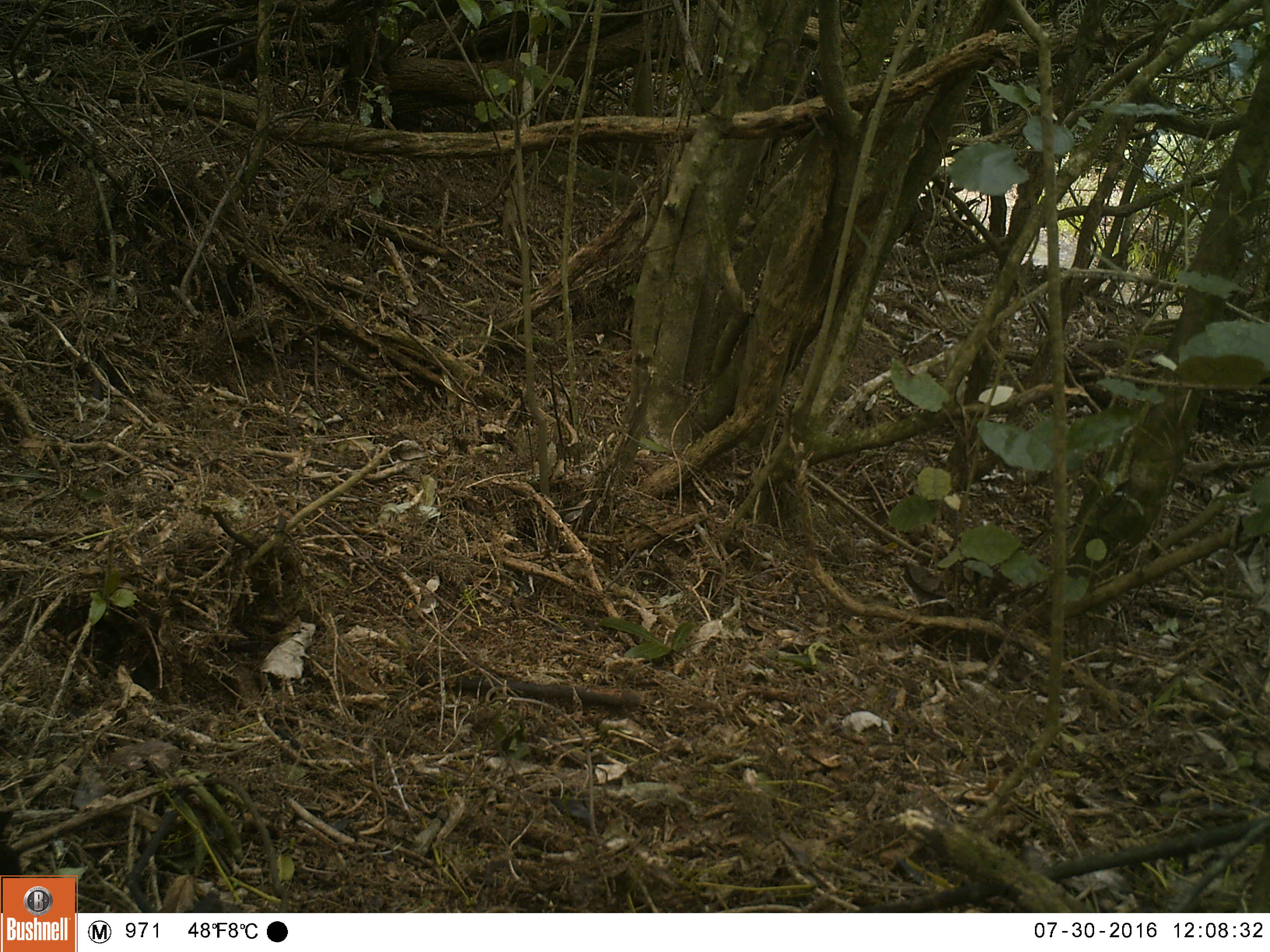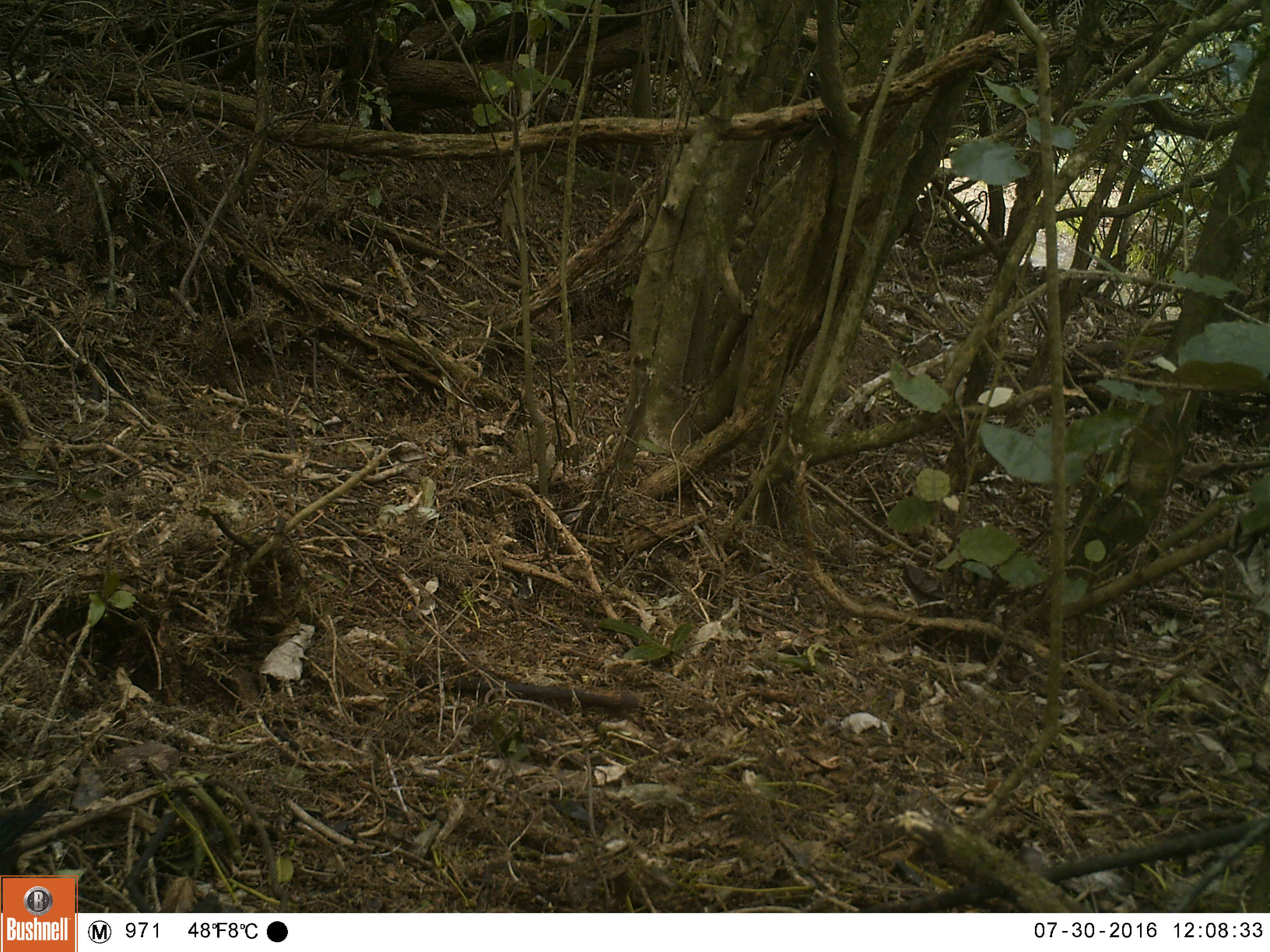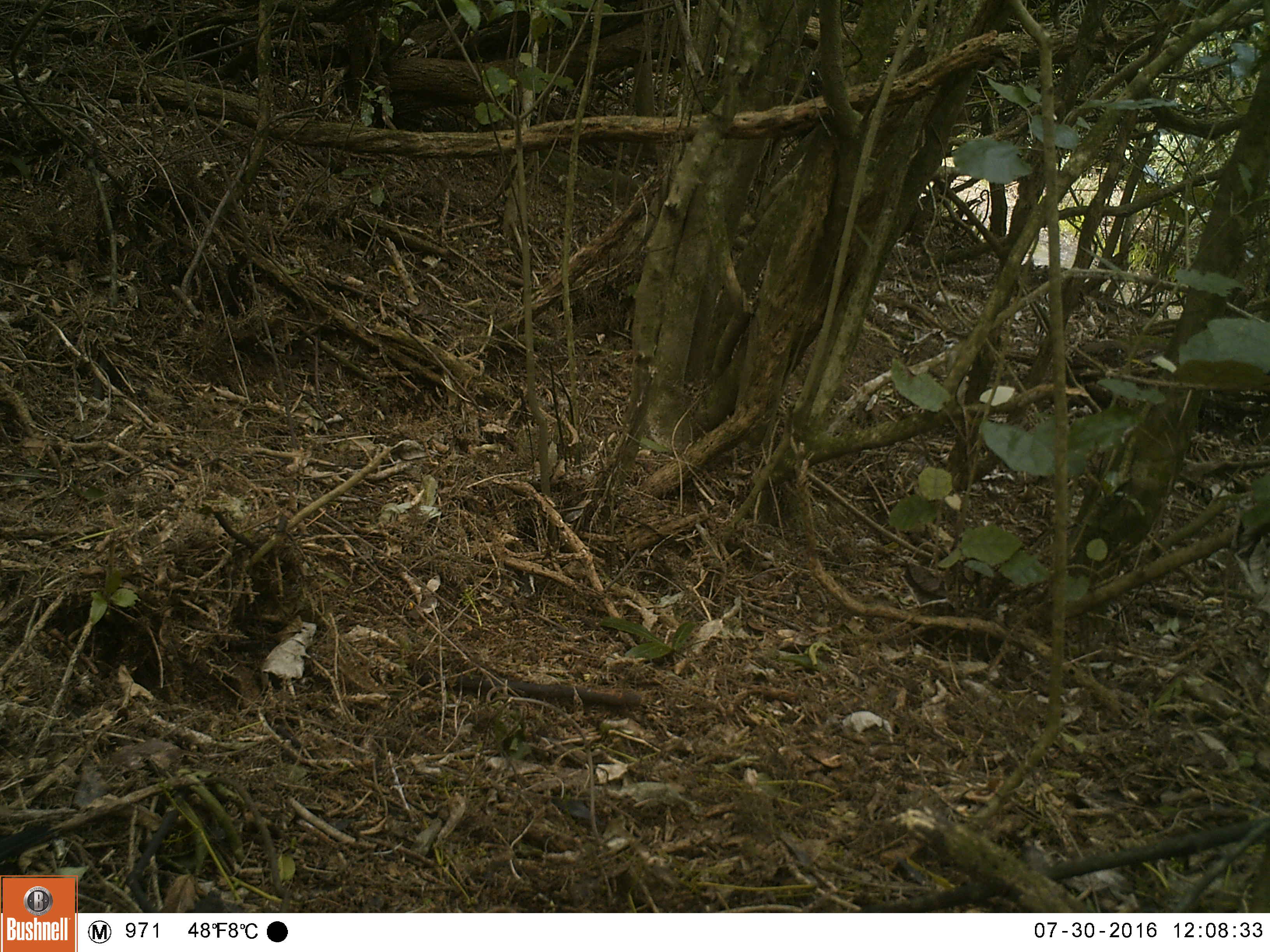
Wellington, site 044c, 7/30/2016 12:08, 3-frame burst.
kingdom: Animalia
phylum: Chordata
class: Aves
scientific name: Aves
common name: bird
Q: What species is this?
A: Bird (Aves).